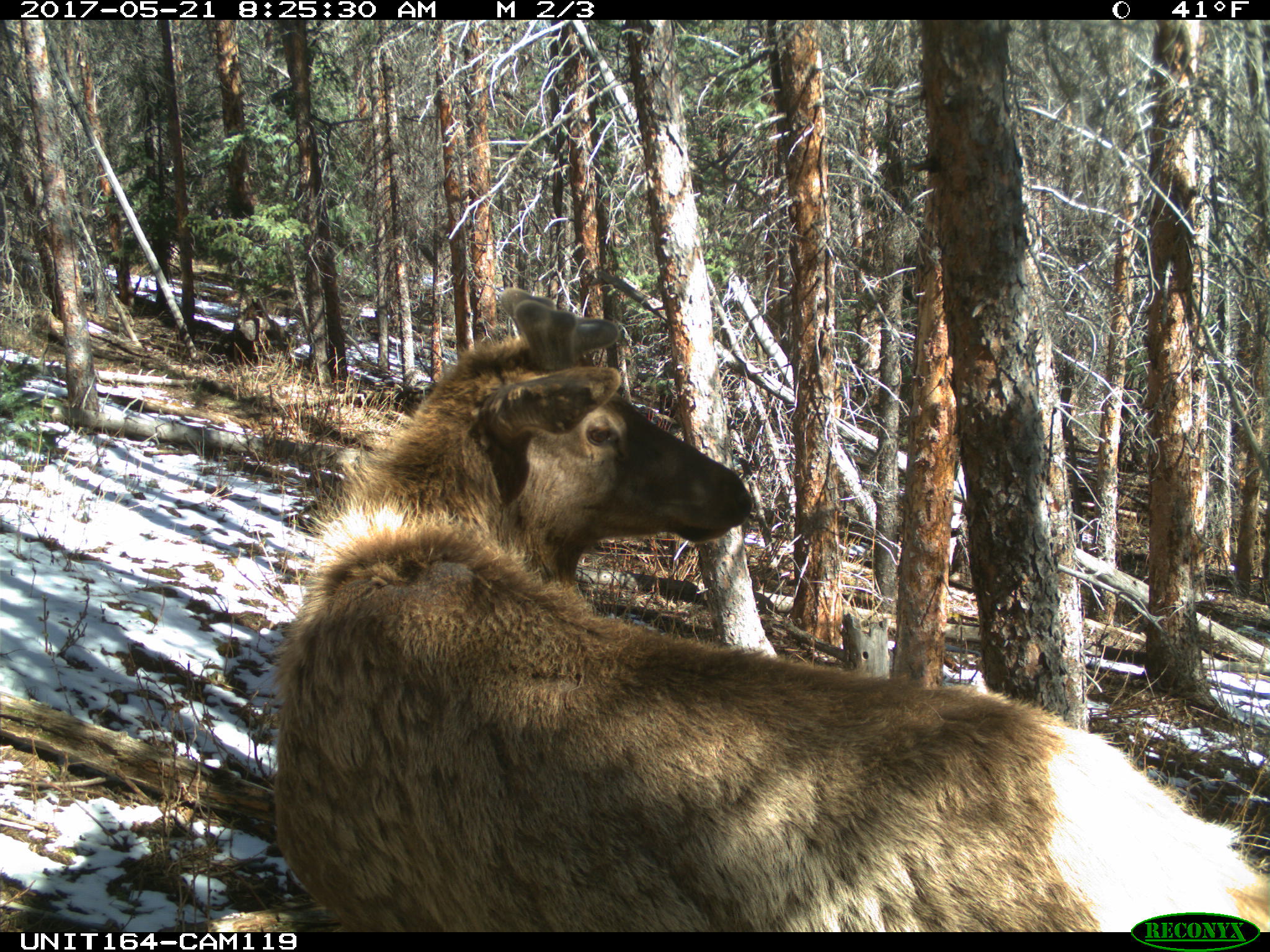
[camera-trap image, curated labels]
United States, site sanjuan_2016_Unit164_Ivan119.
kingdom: Animalia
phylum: Chordata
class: Mammalia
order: Artiodactyla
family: Cervidae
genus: Cervus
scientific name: Cervus elaphus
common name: red deer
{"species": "Cervus elaphus (red deer)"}